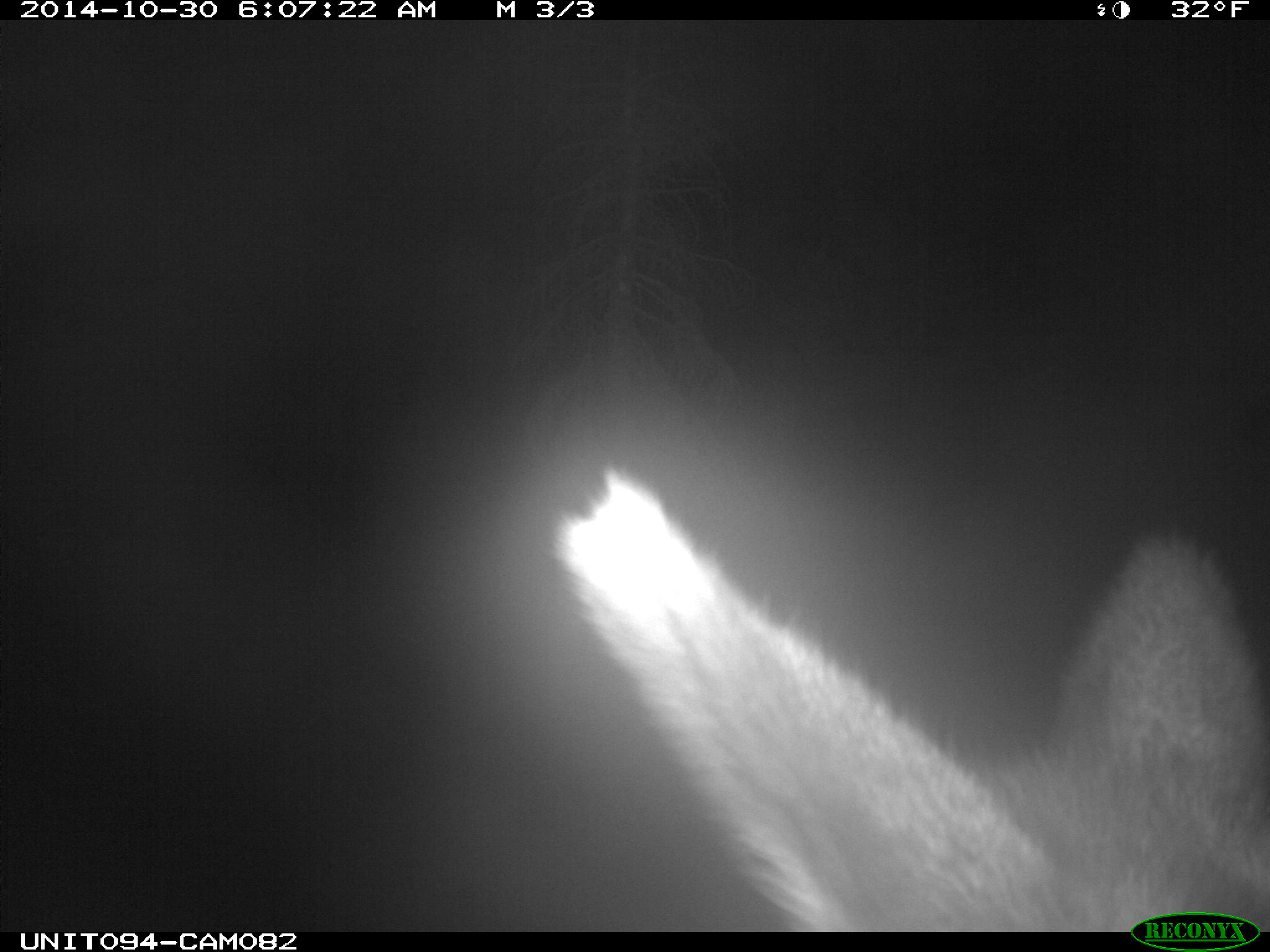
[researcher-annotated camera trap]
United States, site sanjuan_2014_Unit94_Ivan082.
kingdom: Animalia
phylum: Chordata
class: Mammalia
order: Artiodactyla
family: Cervidae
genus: Cervus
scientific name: Cervus elaphus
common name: red deer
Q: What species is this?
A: Cervus elaphus (red deer).